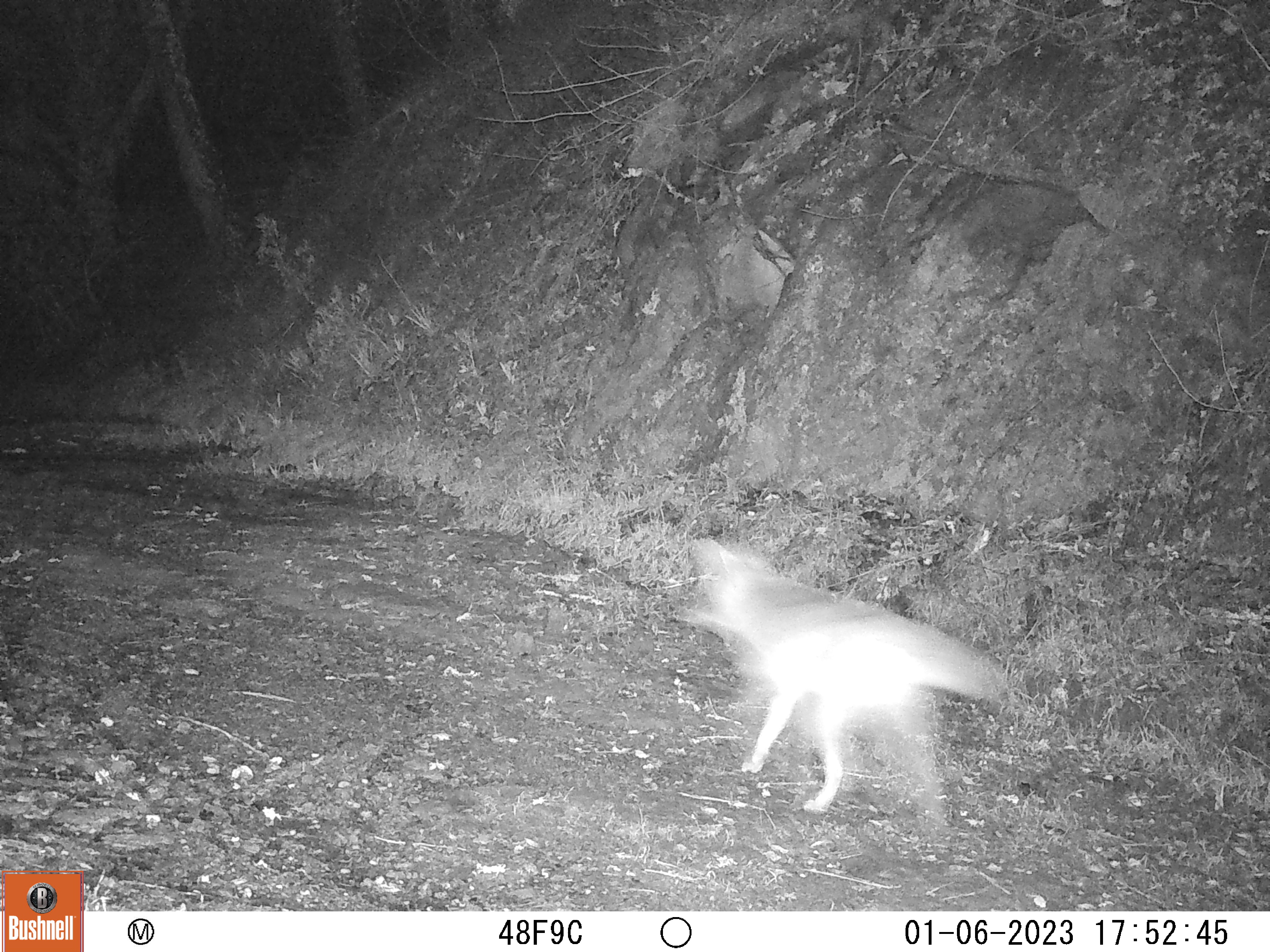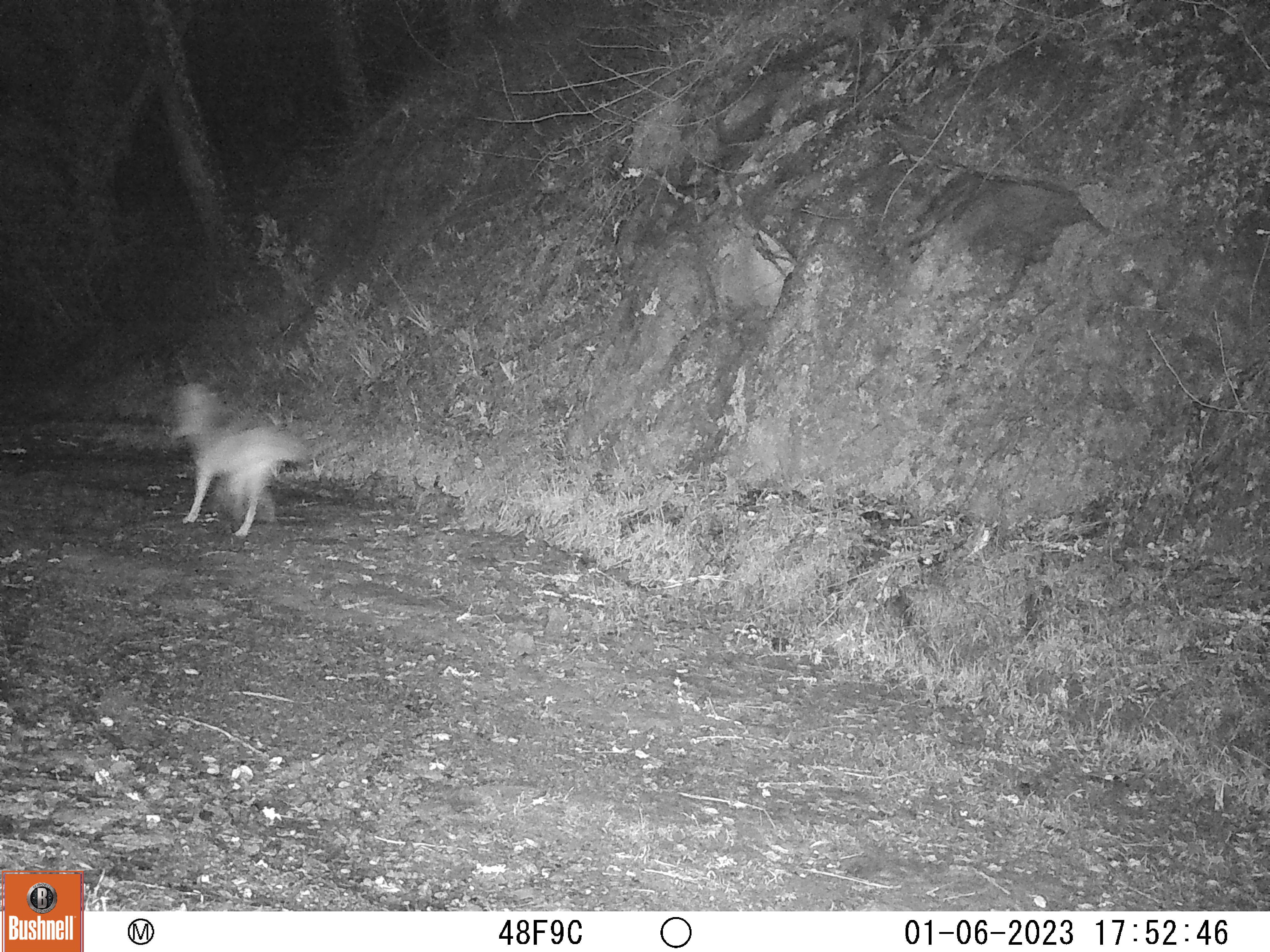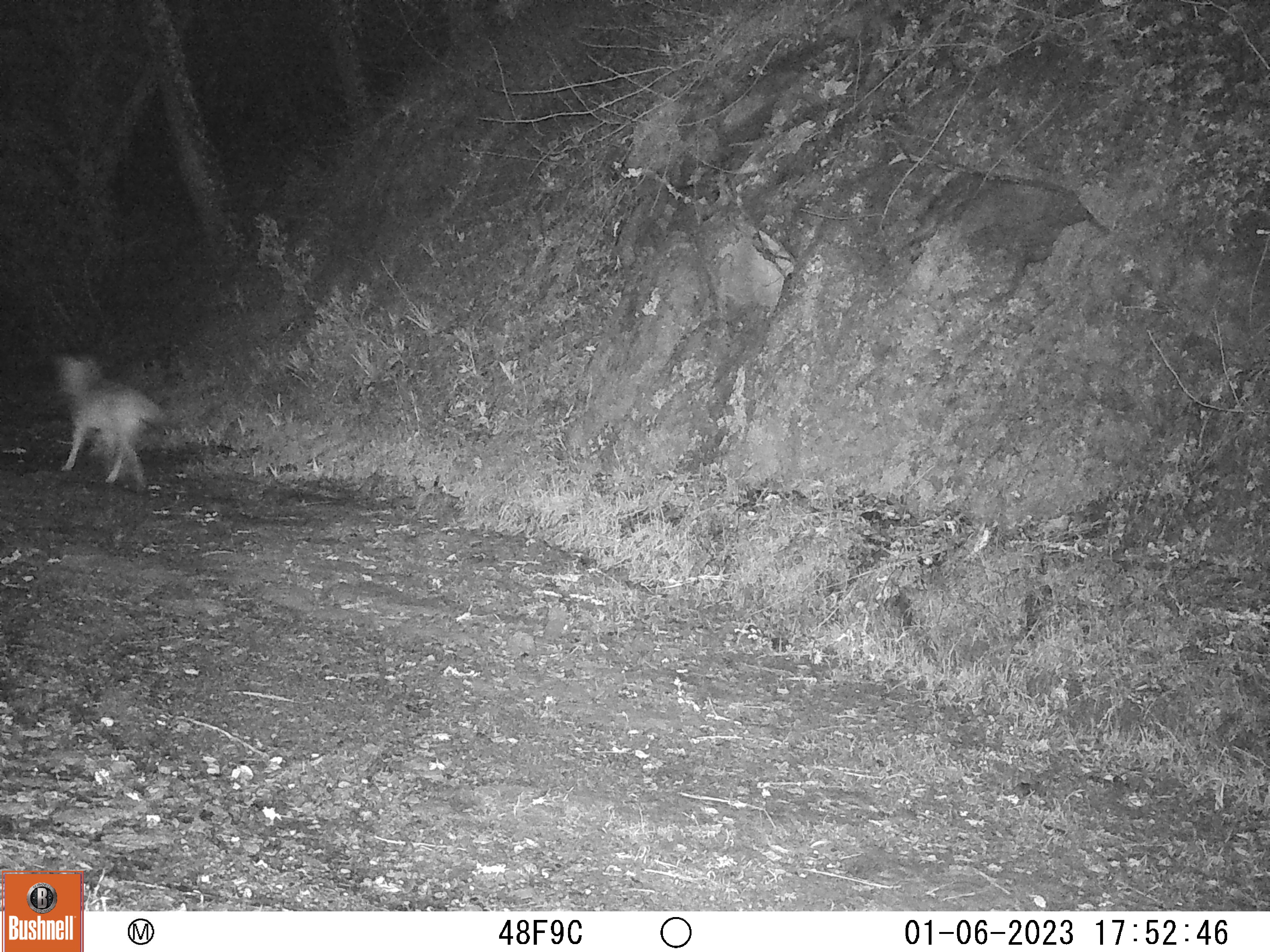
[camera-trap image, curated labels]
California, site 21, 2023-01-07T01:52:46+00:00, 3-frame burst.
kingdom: Animalia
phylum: Chordata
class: Mammalia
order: Carnivora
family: Canidae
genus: Canis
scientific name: Canis latrans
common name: coyote